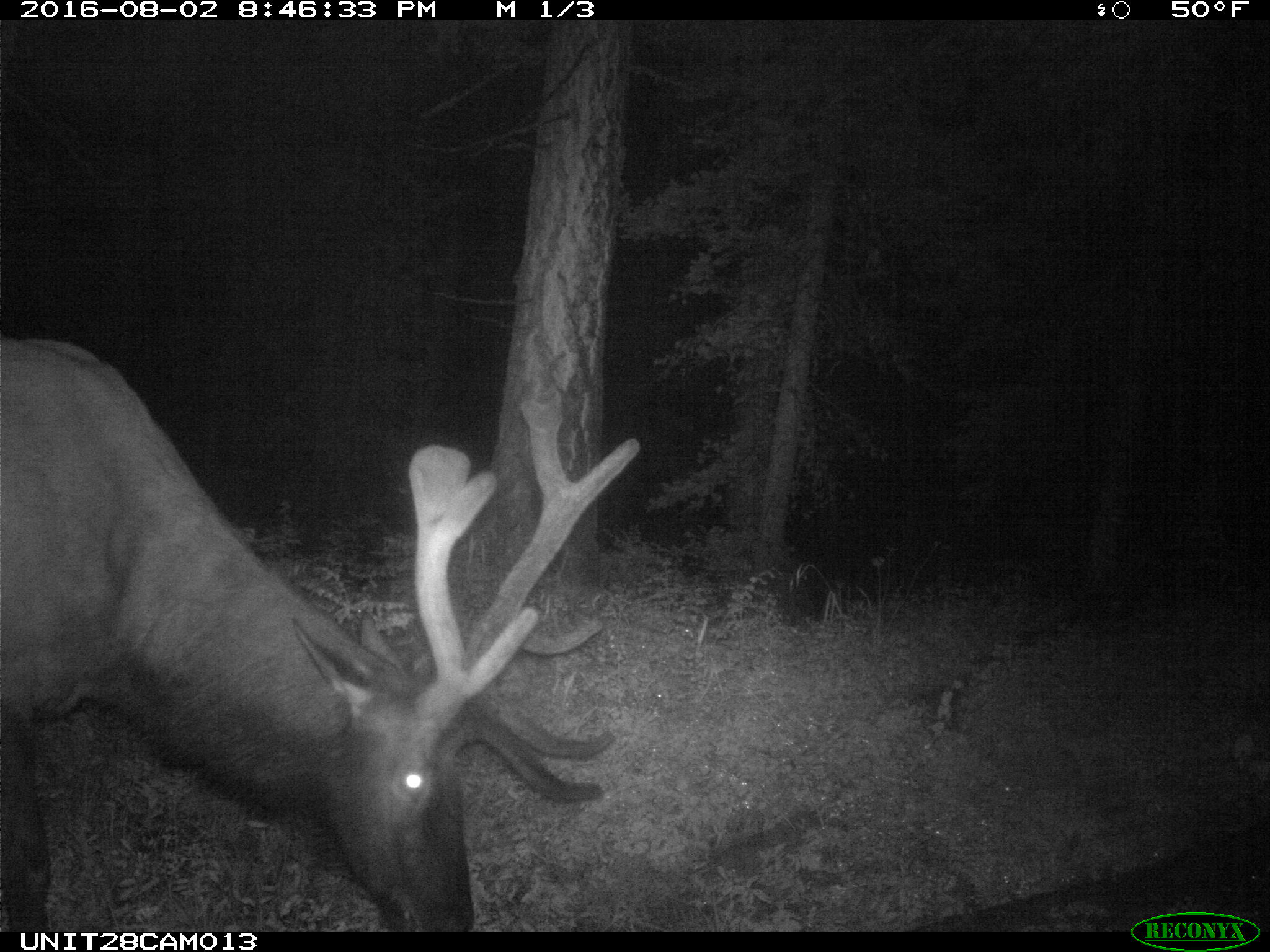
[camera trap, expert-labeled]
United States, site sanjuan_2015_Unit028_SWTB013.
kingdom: Animalia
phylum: Chordata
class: Mammalia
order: Artiodactyla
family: Cervidae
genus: Cervus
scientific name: Cervus elaphus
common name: red deer